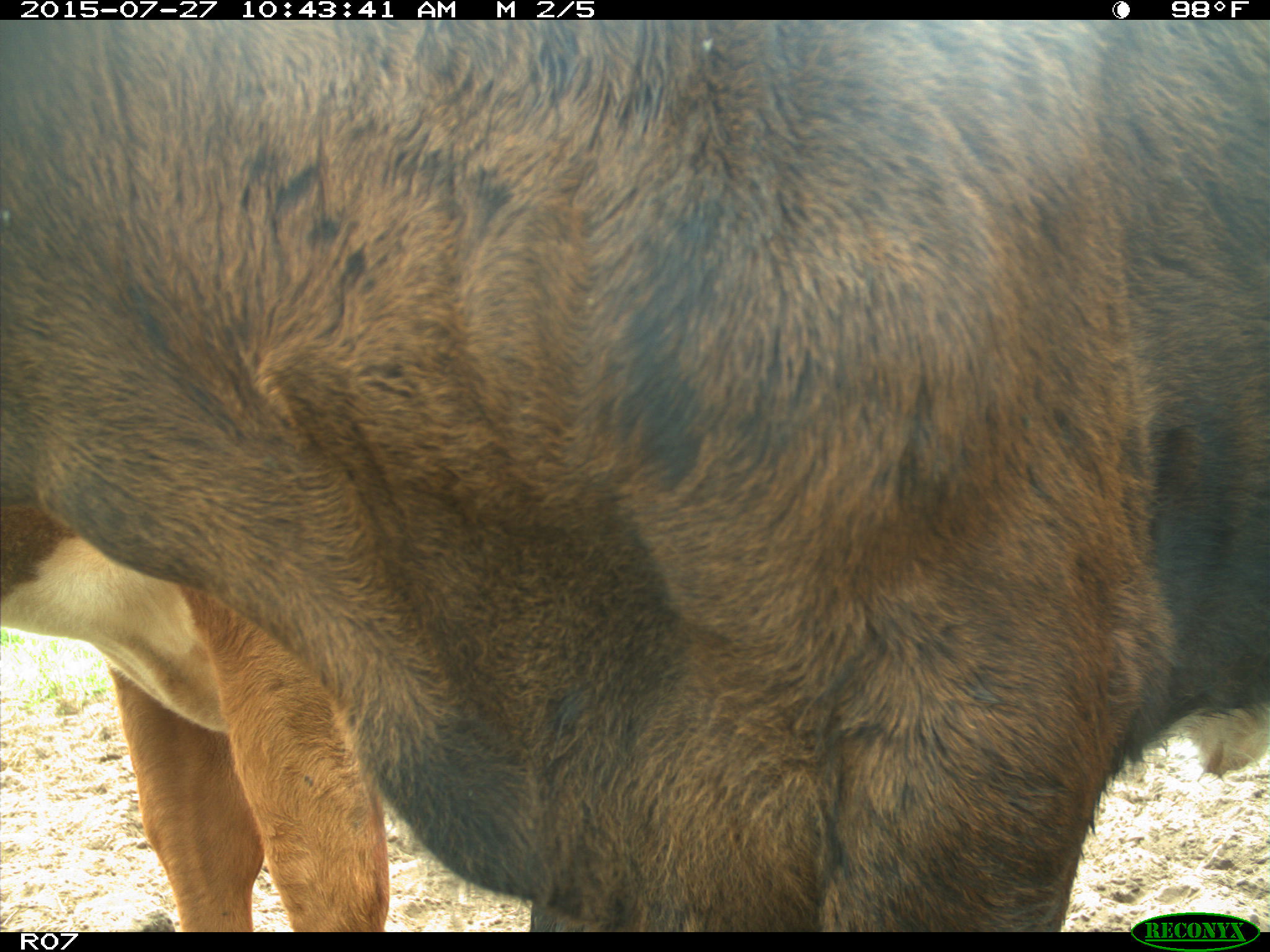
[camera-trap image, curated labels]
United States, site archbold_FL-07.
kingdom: Animalia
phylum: Chordata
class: Mammalia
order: Artiodactyla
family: Bovidae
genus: Bos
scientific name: Bos taurus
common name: domestic cow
Bos taurus (domestic cow).